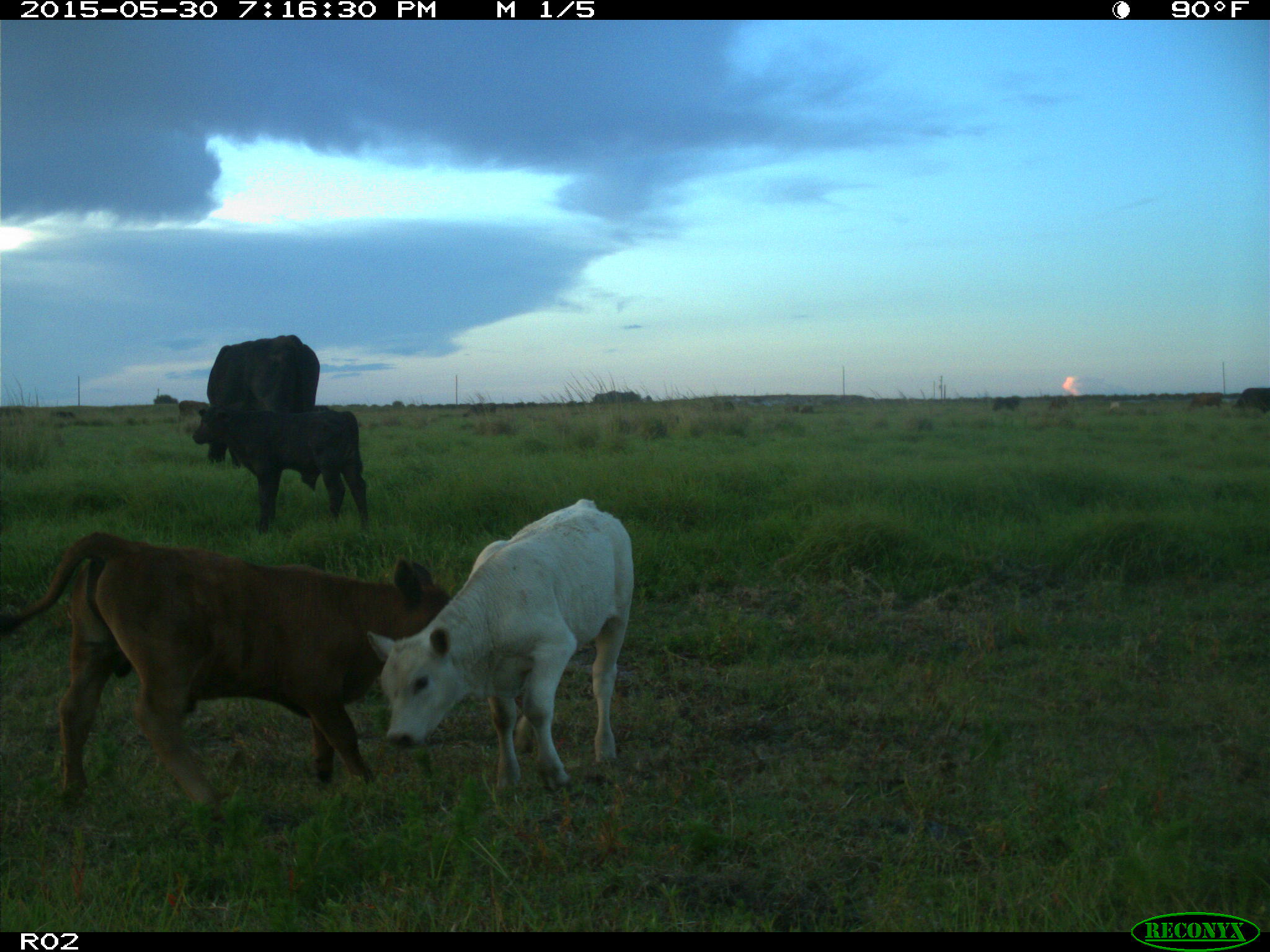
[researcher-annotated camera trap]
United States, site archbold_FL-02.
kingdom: Animalia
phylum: Chordata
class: Mammalia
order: Artiodactyla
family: Bovidae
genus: Bos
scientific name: Bos taurus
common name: domestic cow